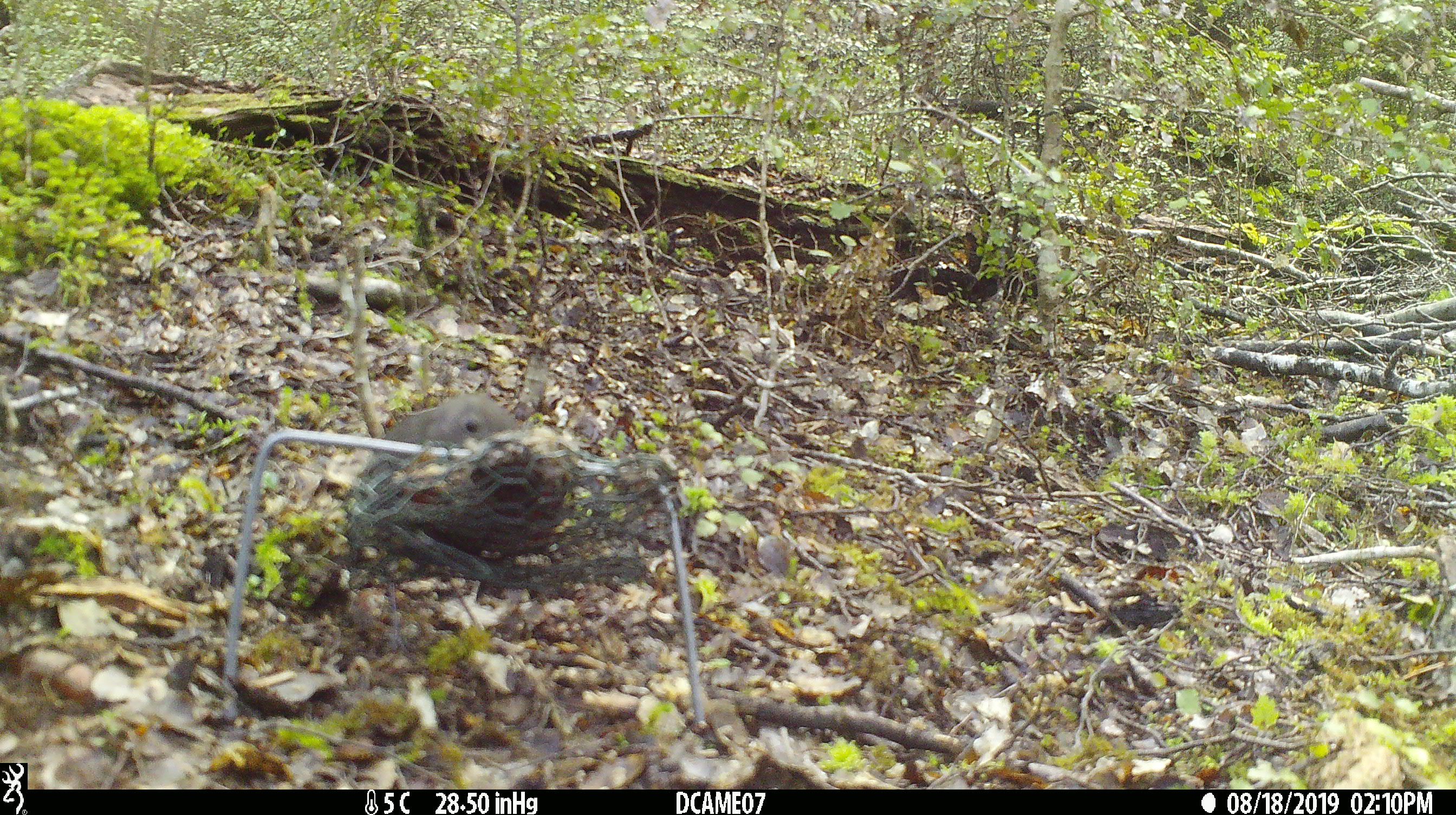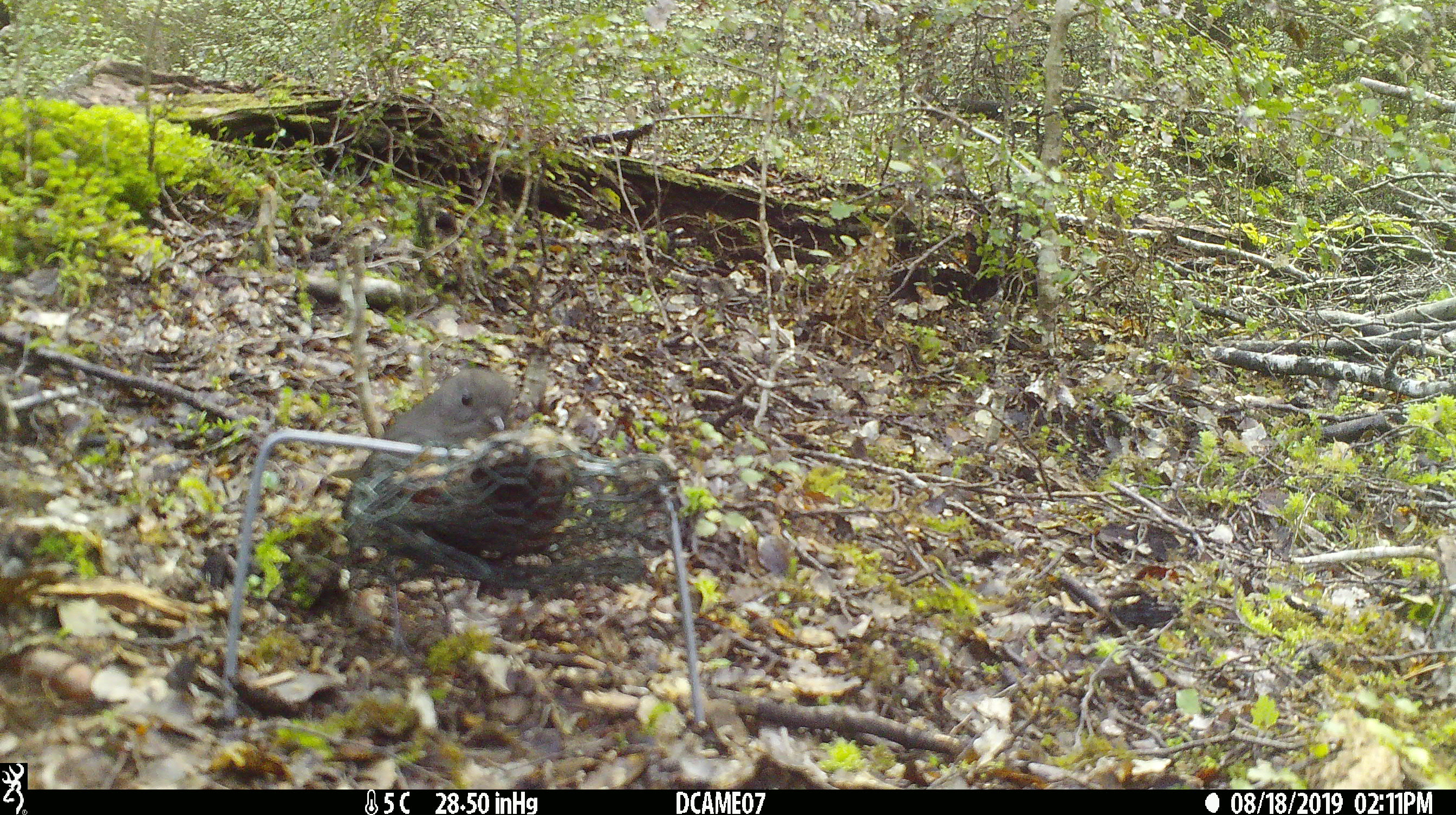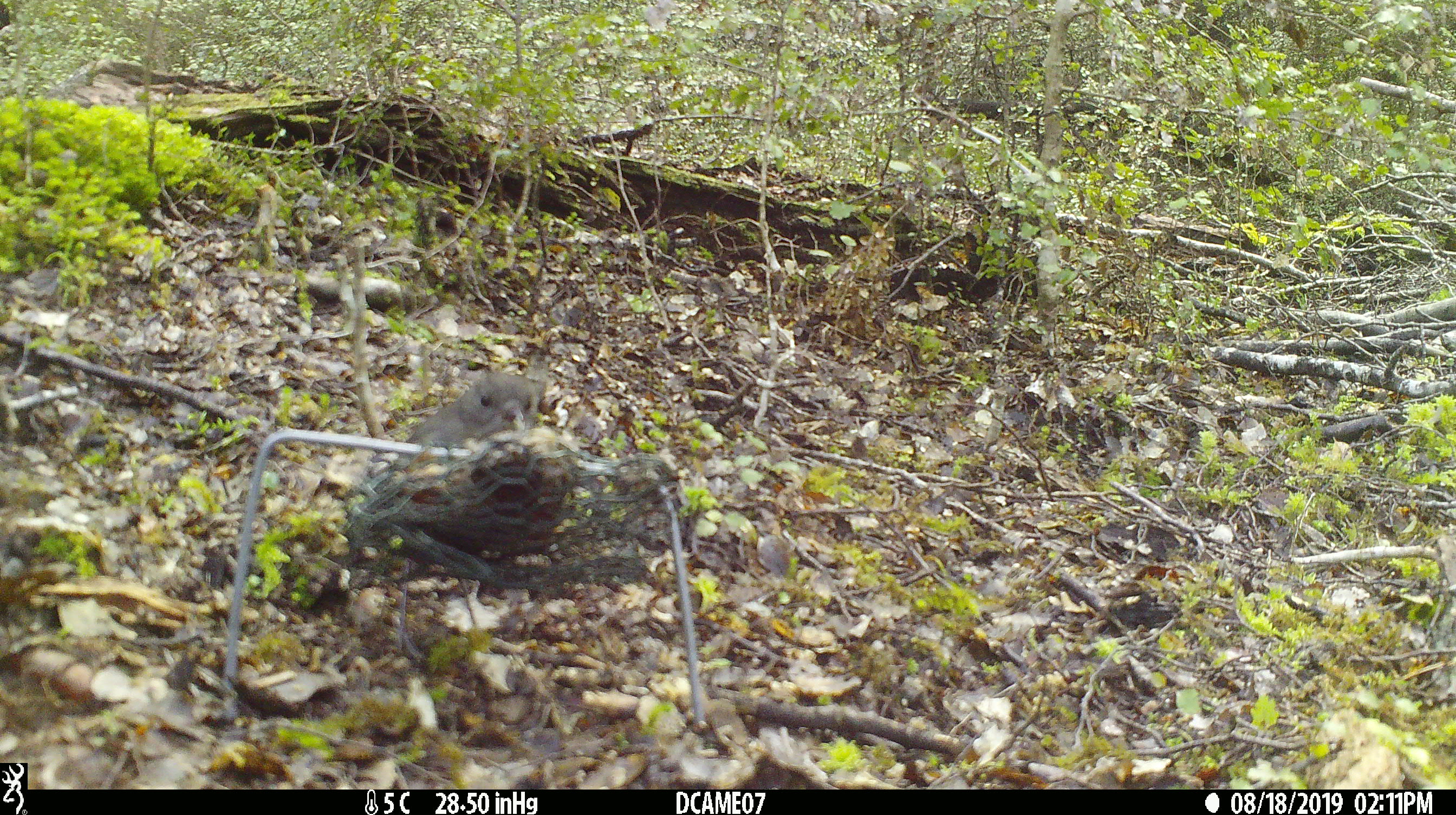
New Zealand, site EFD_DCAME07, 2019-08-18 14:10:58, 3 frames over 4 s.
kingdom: Animalia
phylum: Chordata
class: Aves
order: Passeriformes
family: Petroicidae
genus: Petroica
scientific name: Petroica australis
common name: new zealand robin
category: robin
Robin (new zealand robin) (Petroica australis).